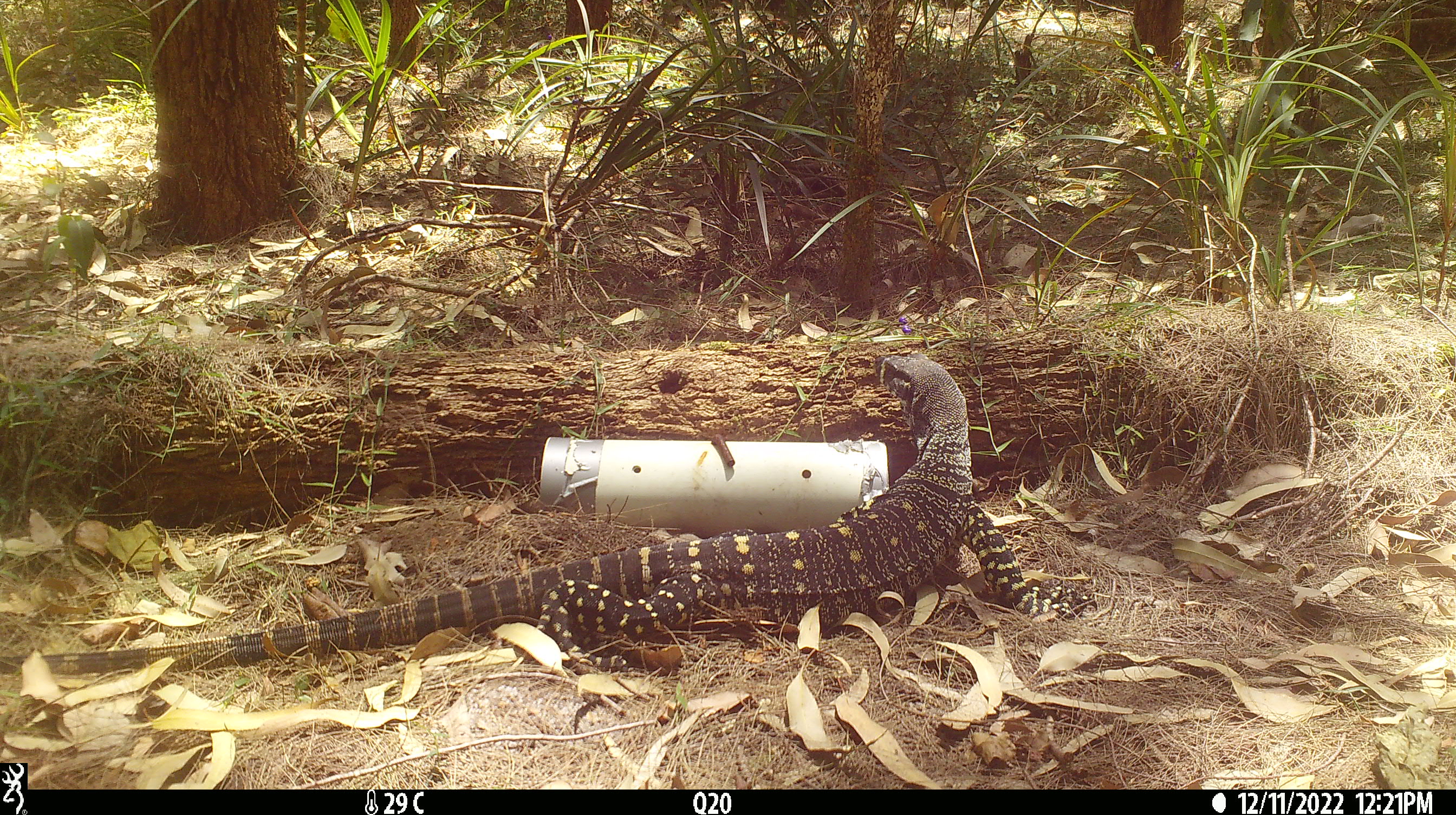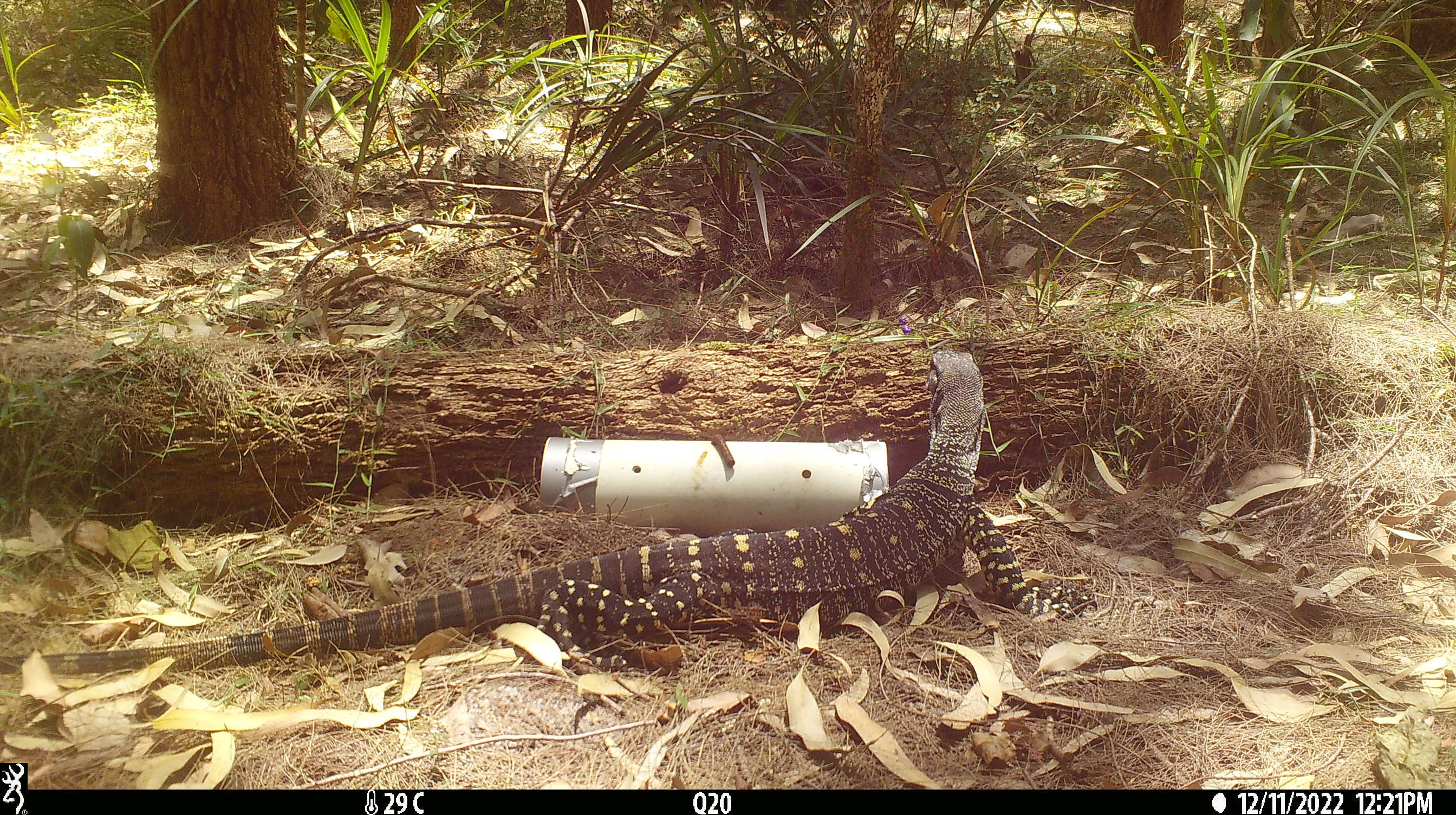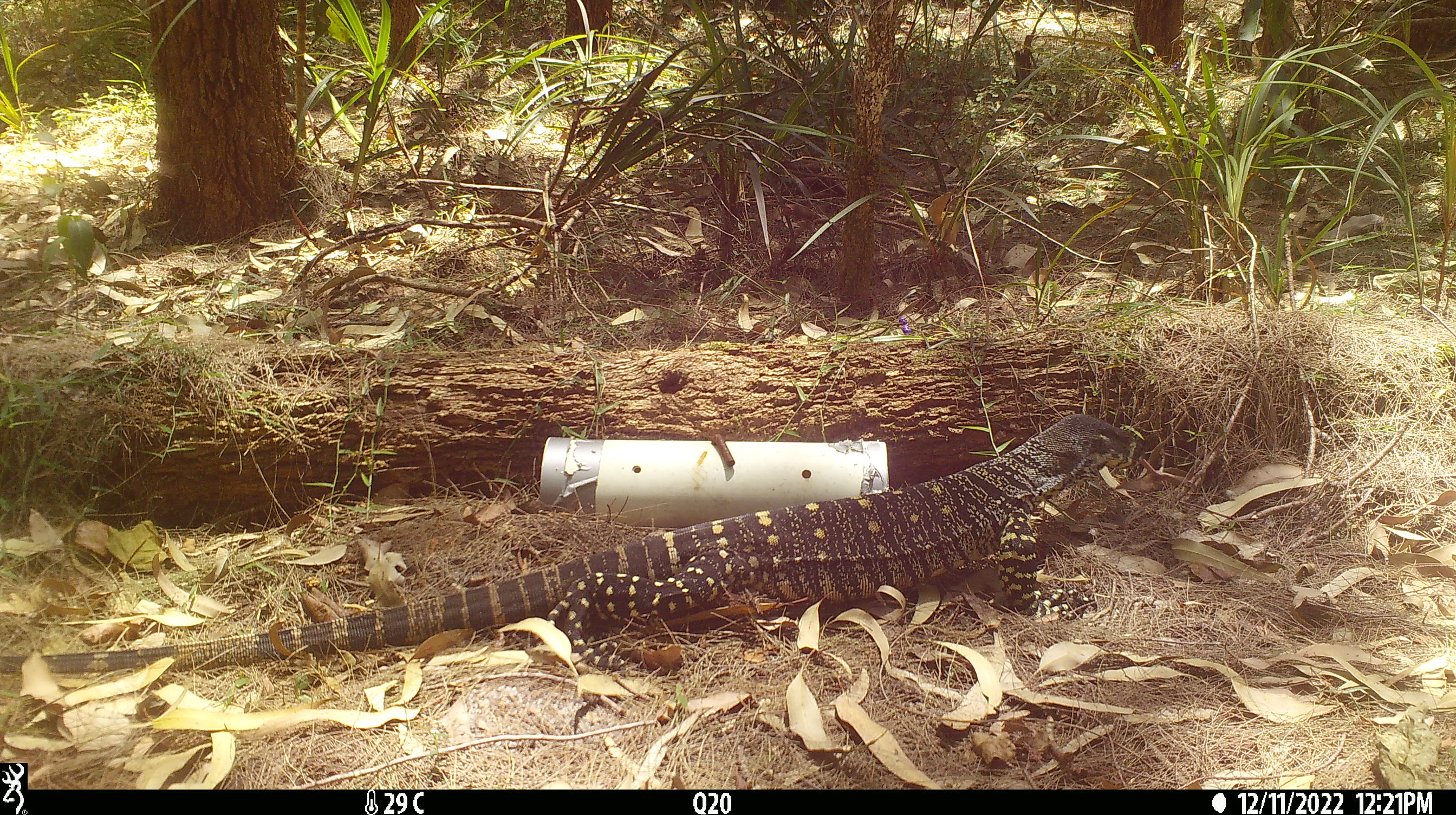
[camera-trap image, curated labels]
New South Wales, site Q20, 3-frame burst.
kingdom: Animalia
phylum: Chordata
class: Reptilia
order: Squamata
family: Varanidae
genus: Varanus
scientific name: Varanus varius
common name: lace monitor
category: goanna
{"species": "goanna (lace monitor) (Varanus varius)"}